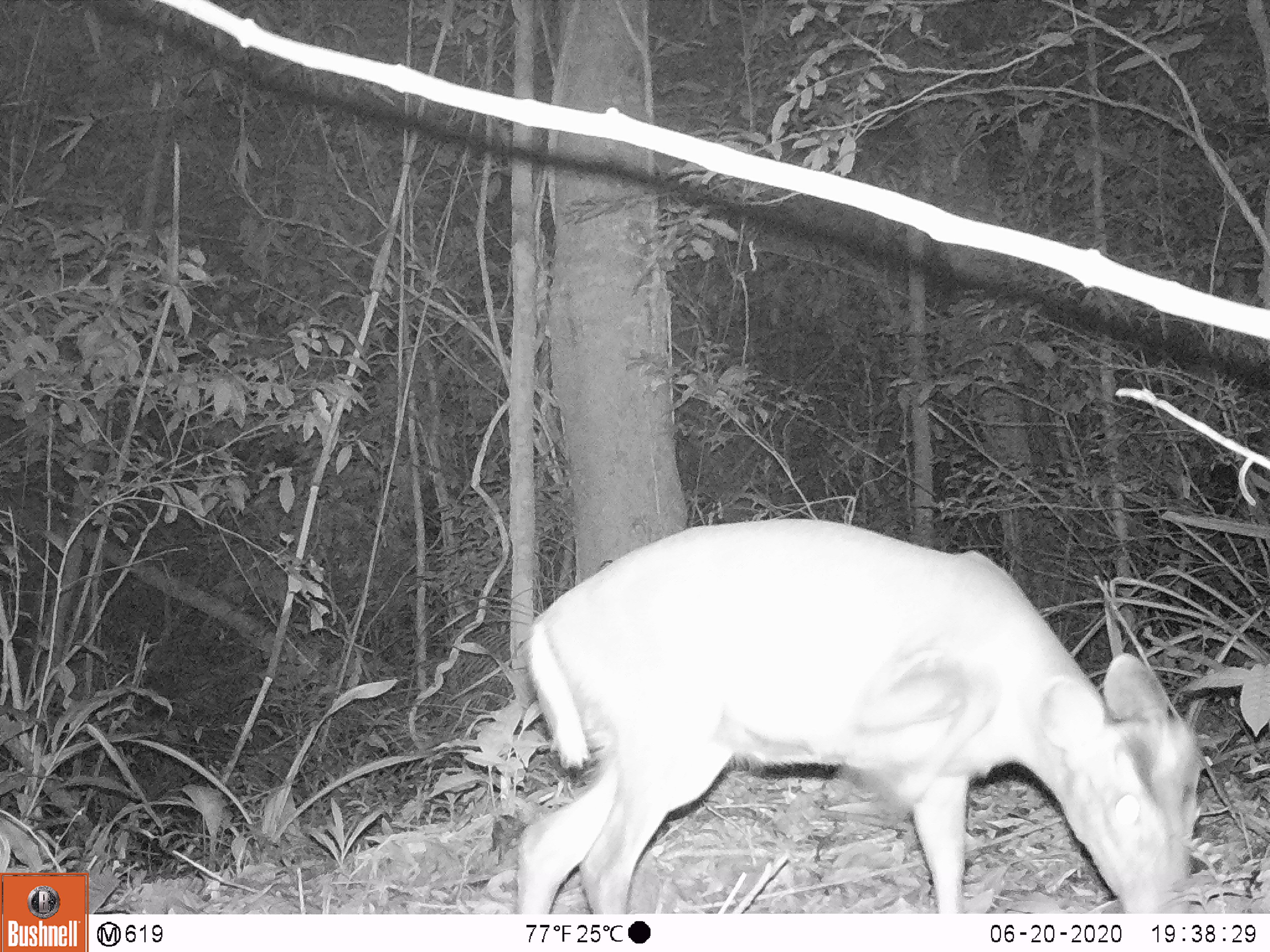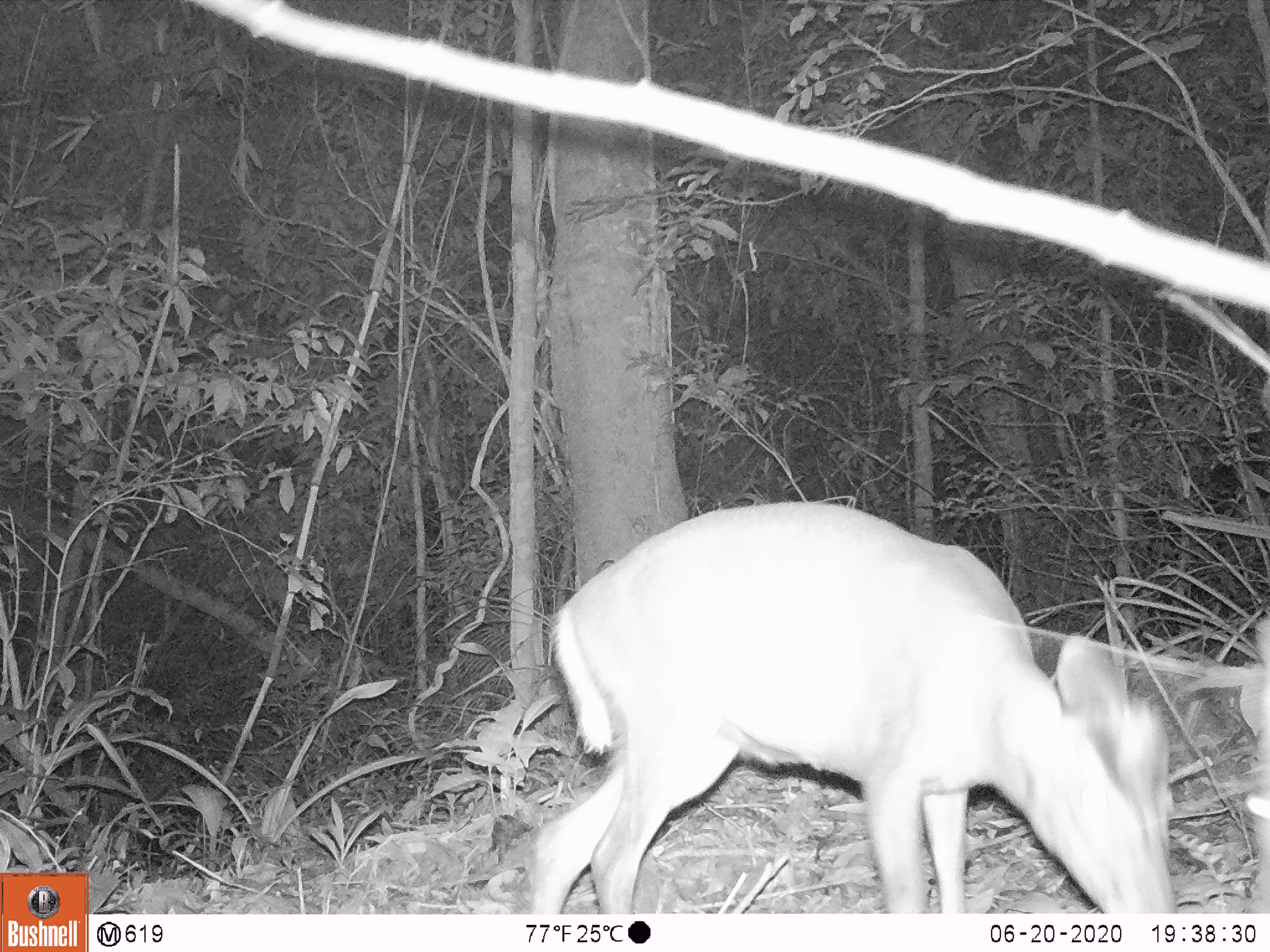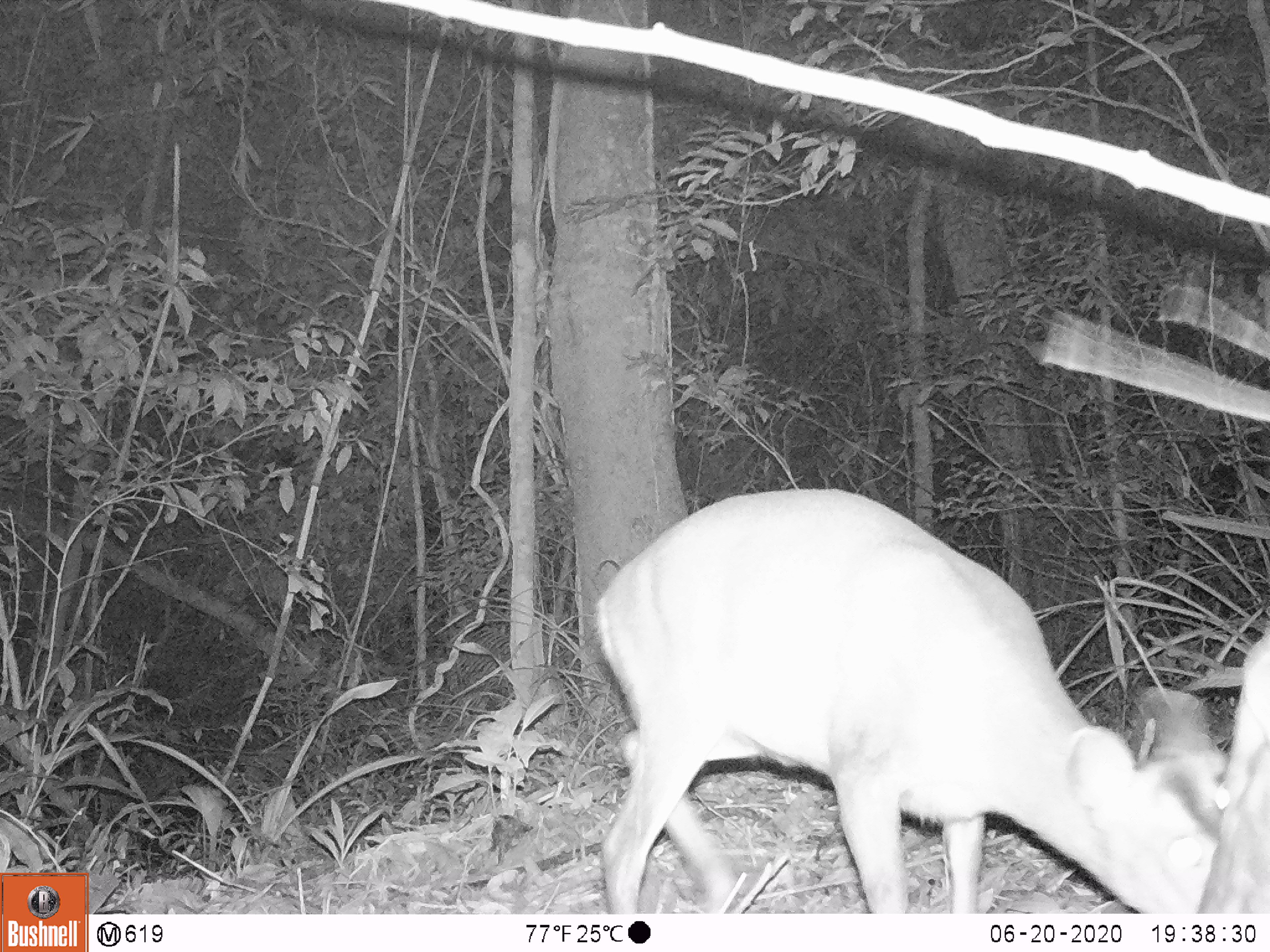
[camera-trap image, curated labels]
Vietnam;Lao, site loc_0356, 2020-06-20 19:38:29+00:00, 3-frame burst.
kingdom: Animalia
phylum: Chordata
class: Mammalia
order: Artiodactyla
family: Cervidae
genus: Muntiacus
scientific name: Muntiacus rooseveltorum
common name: roosevelt's muntjac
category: roosevelts muntjac group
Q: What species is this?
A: Roosevelts muntjac group (roosevelt's muntjac) (Muntiacus rooseveltorum).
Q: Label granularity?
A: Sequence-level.